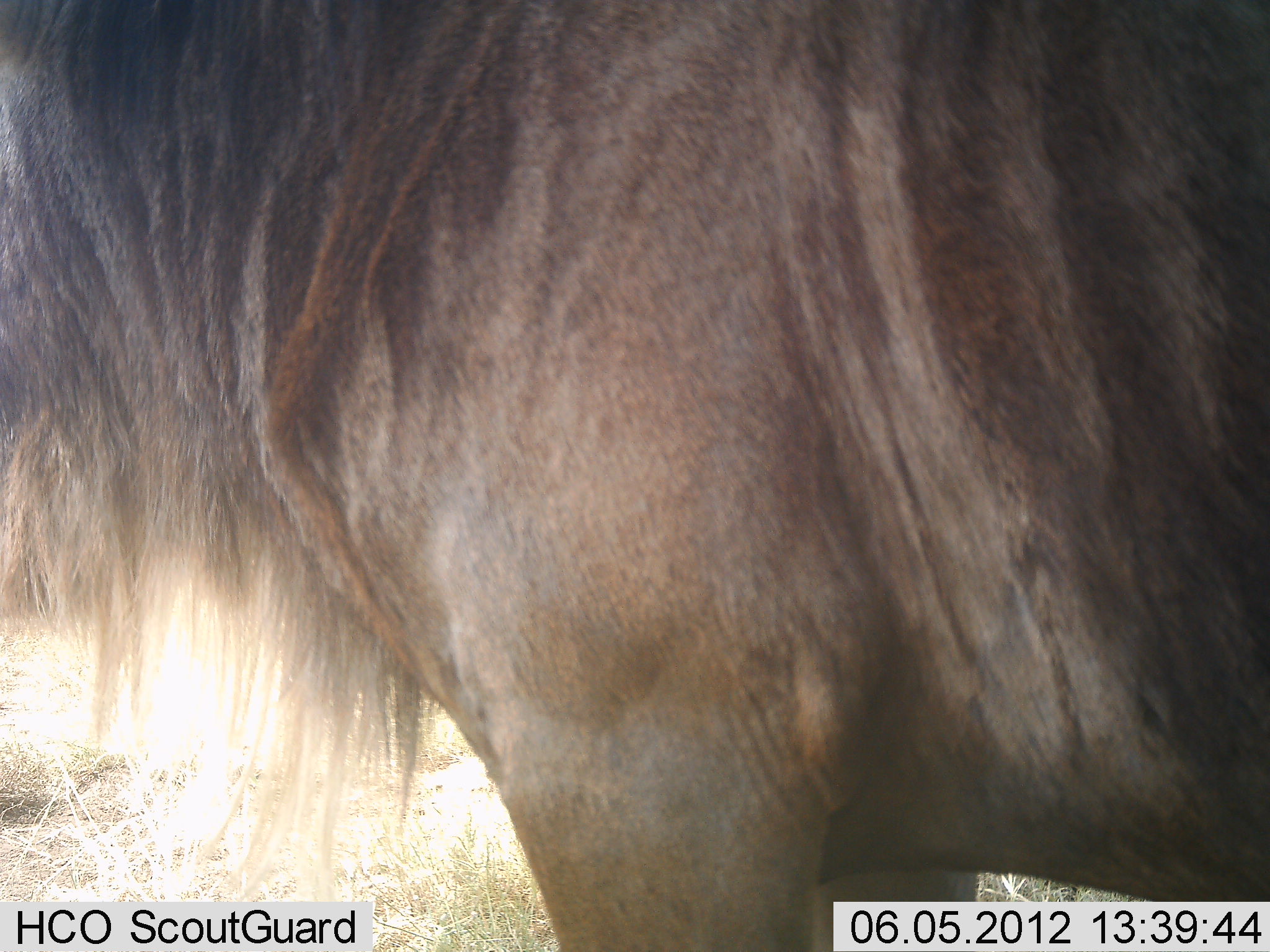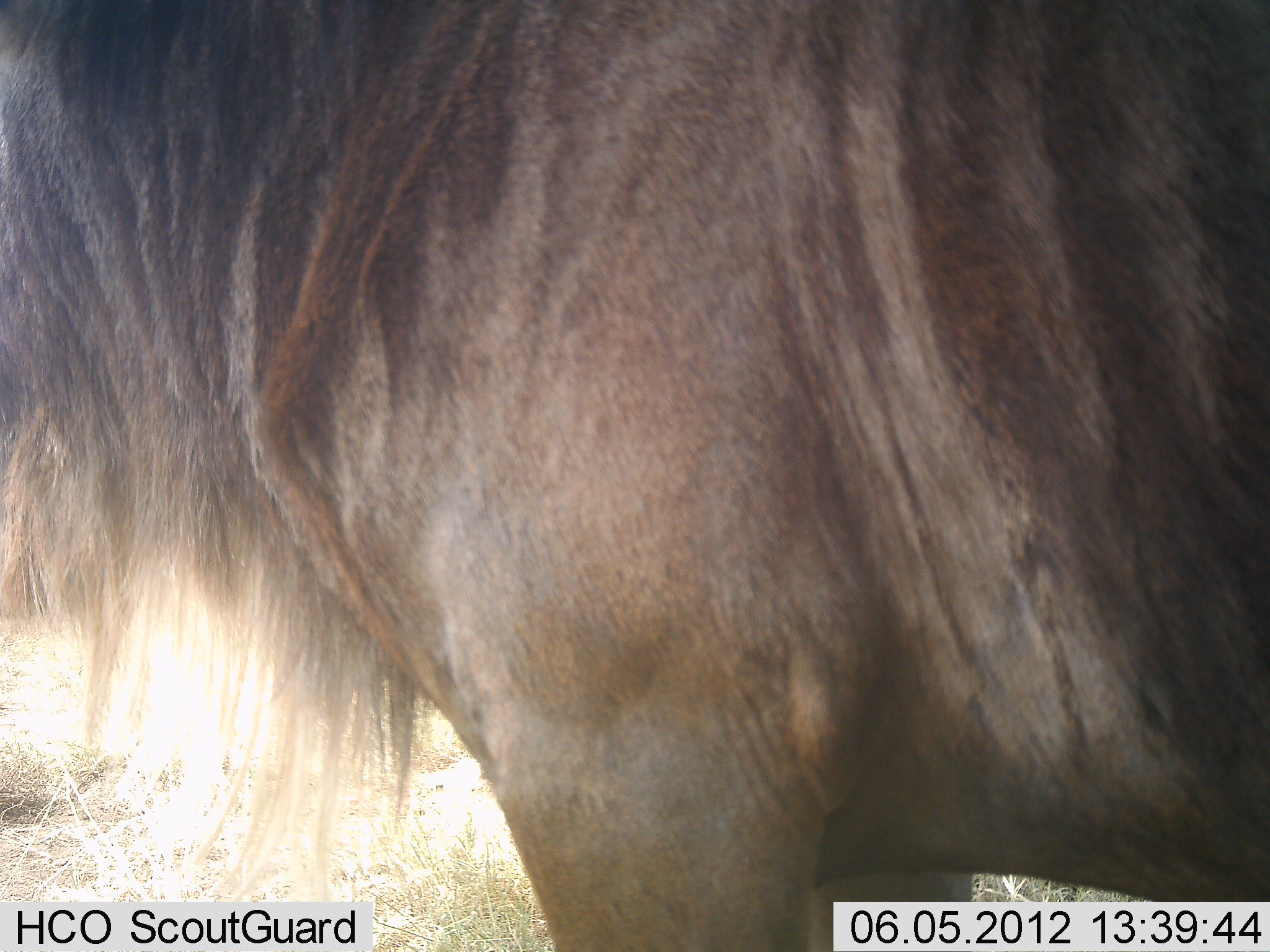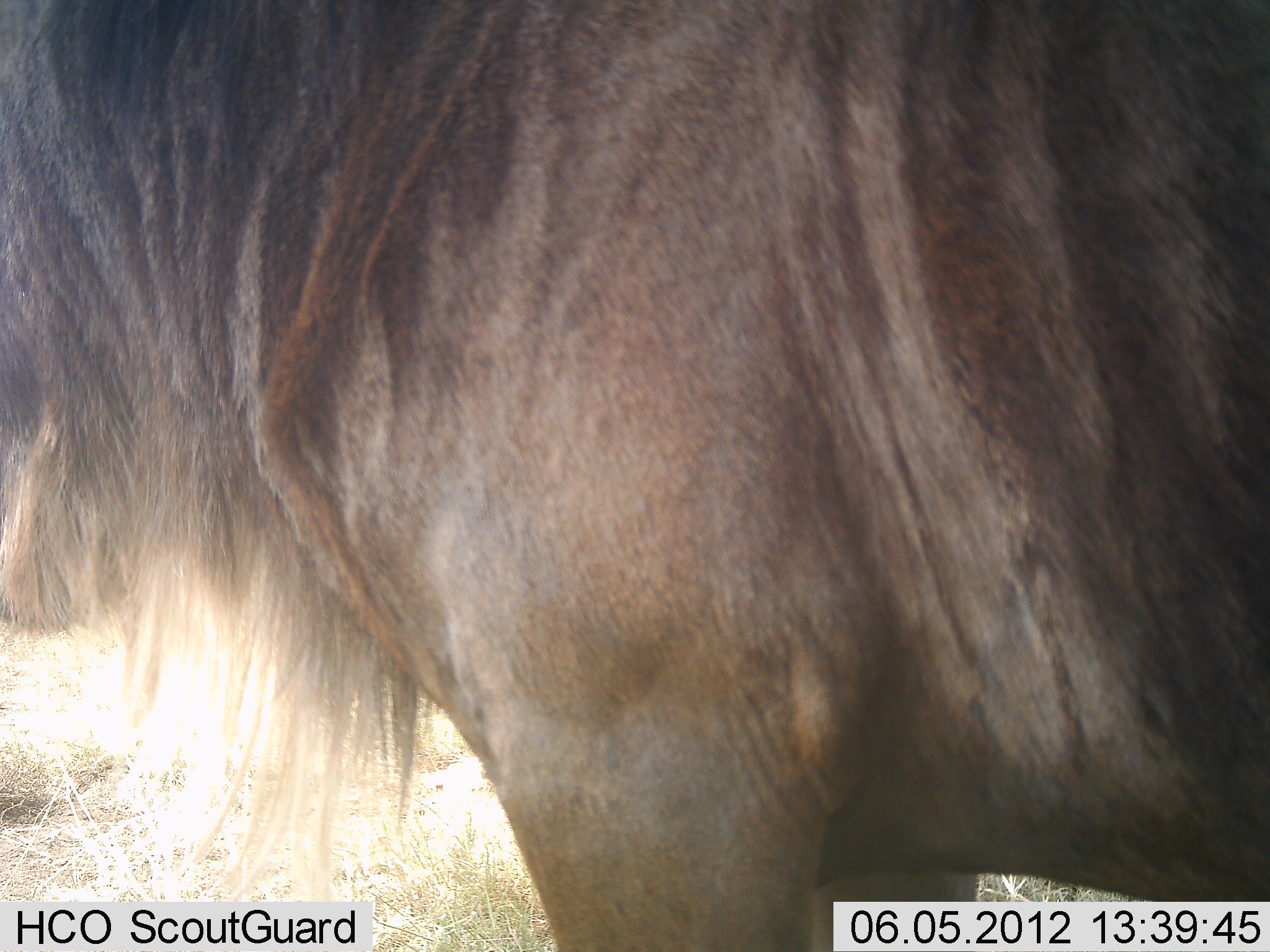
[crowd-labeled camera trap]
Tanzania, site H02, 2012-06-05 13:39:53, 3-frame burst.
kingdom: Animalia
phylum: Chordata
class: Mammalia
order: Artiodactyla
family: Bovidae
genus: Connochaetes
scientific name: Connochaetes taurinus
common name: blue wildebeest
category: wildebeest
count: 1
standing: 90%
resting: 0%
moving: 0%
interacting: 0%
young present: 0%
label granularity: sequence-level